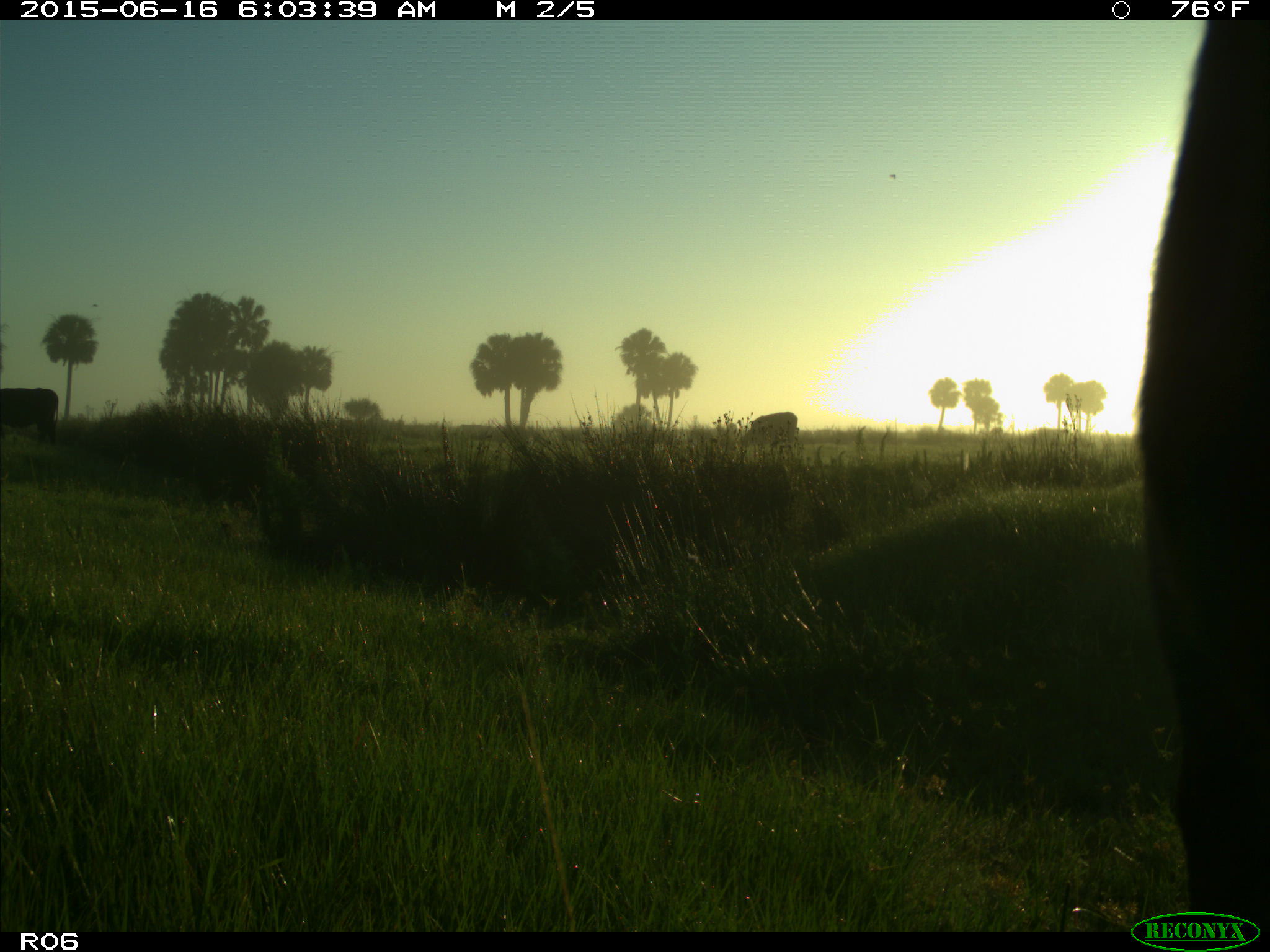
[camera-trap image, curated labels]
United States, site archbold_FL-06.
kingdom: Animalia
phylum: Chordata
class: Mammalia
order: Artiodactyla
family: Bovidae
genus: Bos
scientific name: Bos taurus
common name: domestic cow